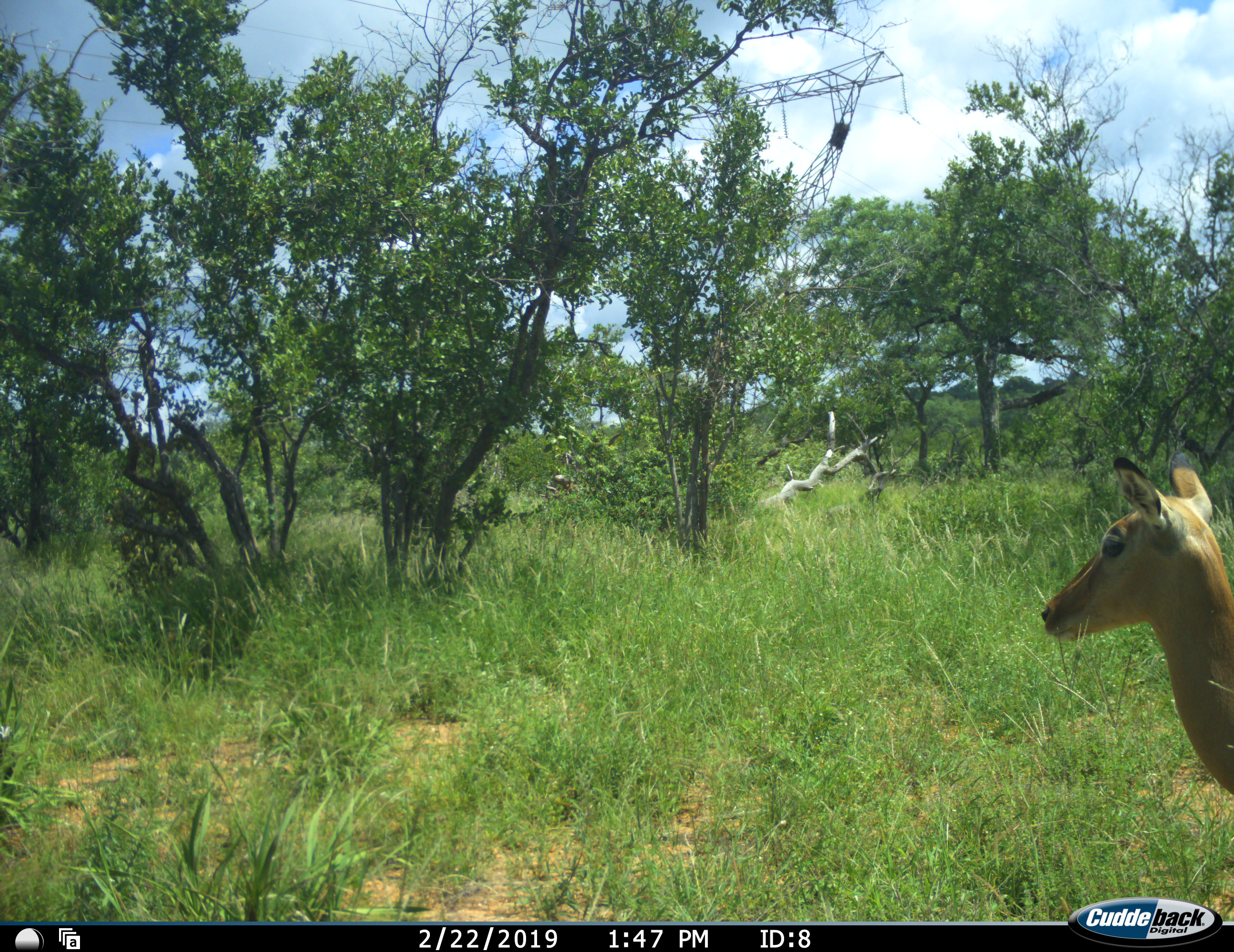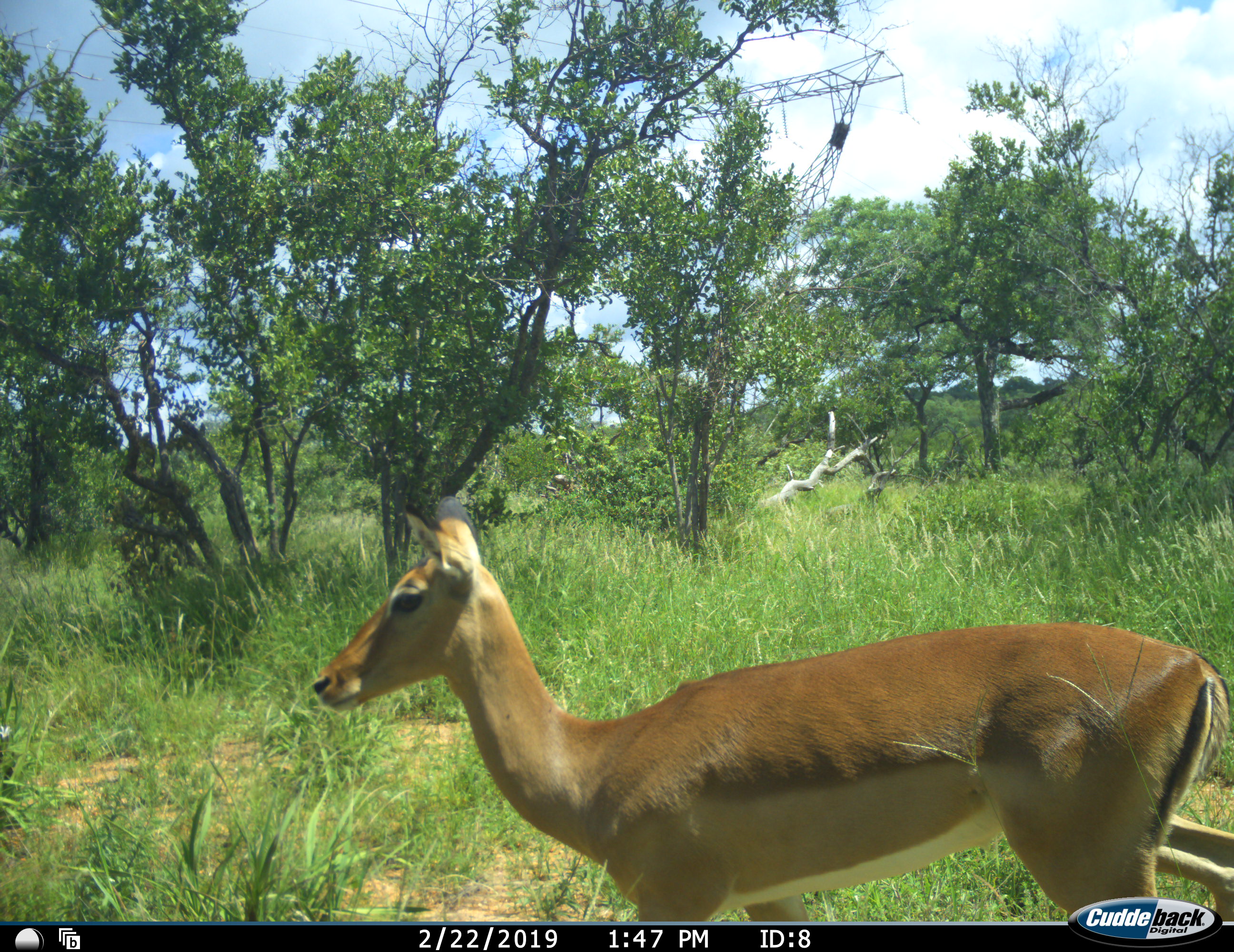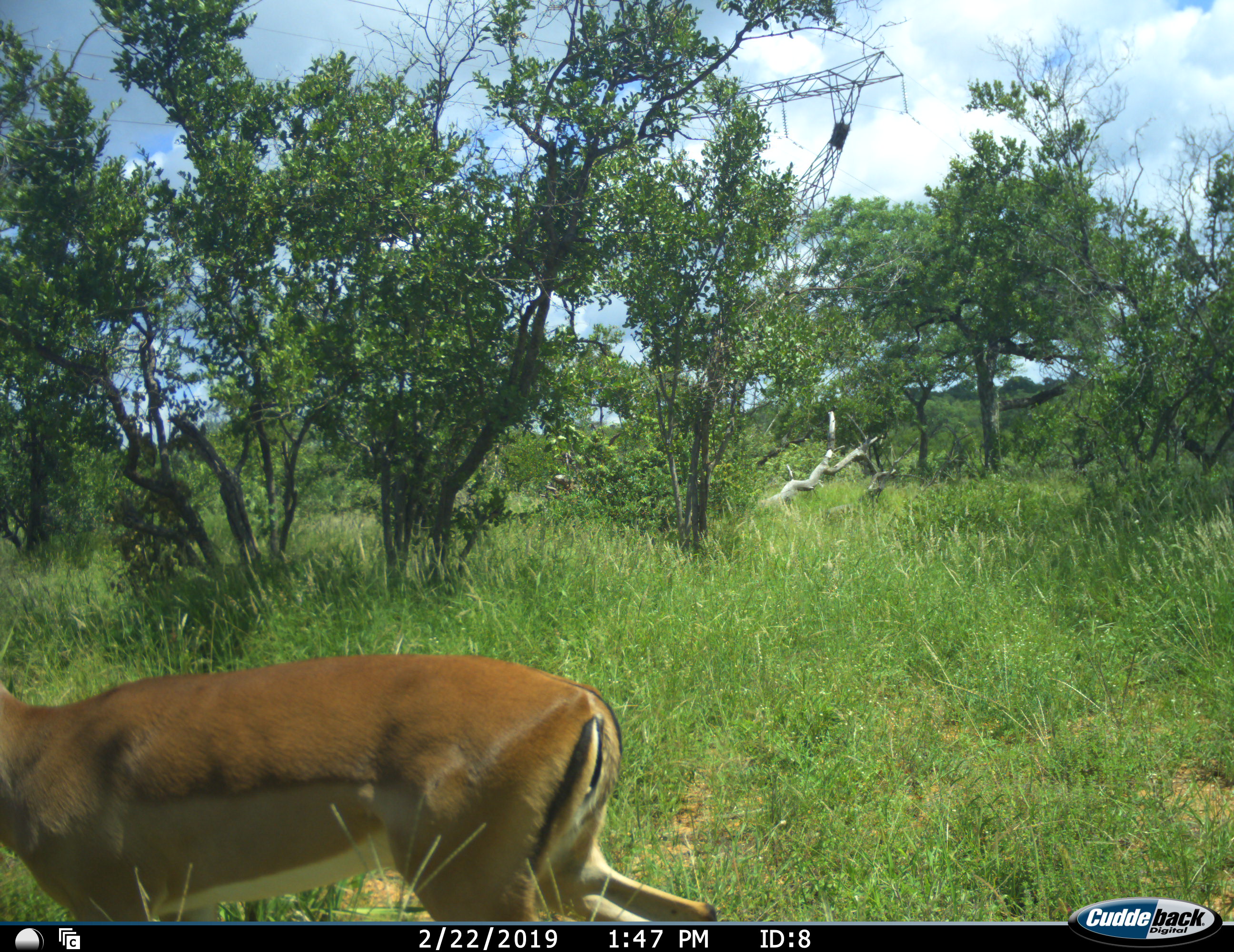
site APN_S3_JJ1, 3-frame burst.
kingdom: Animalia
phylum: Chordata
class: Mammalia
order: Artiodactyla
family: Bovidae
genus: Aepyceros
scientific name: Aepyceros melampus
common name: impala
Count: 1.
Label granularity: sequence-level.